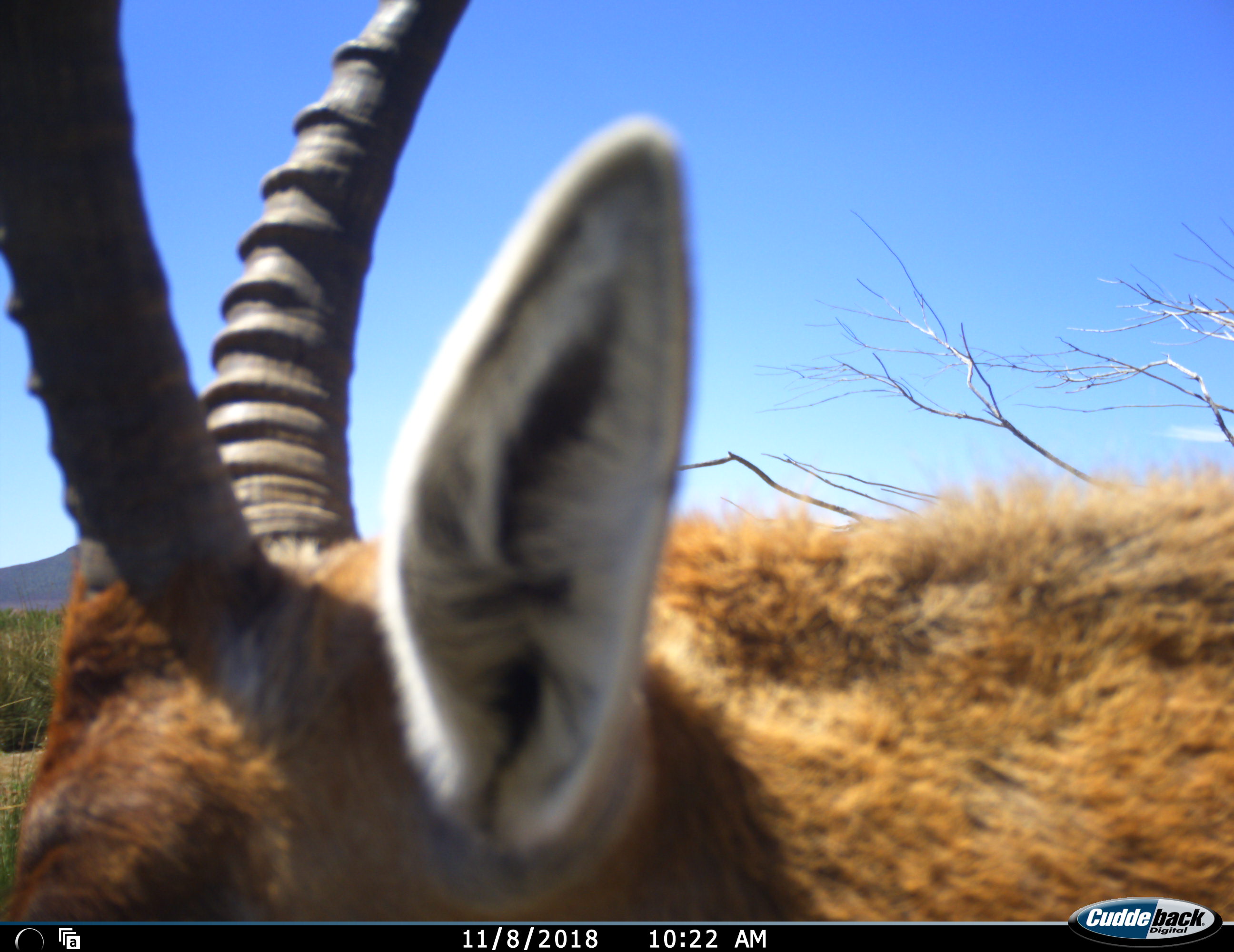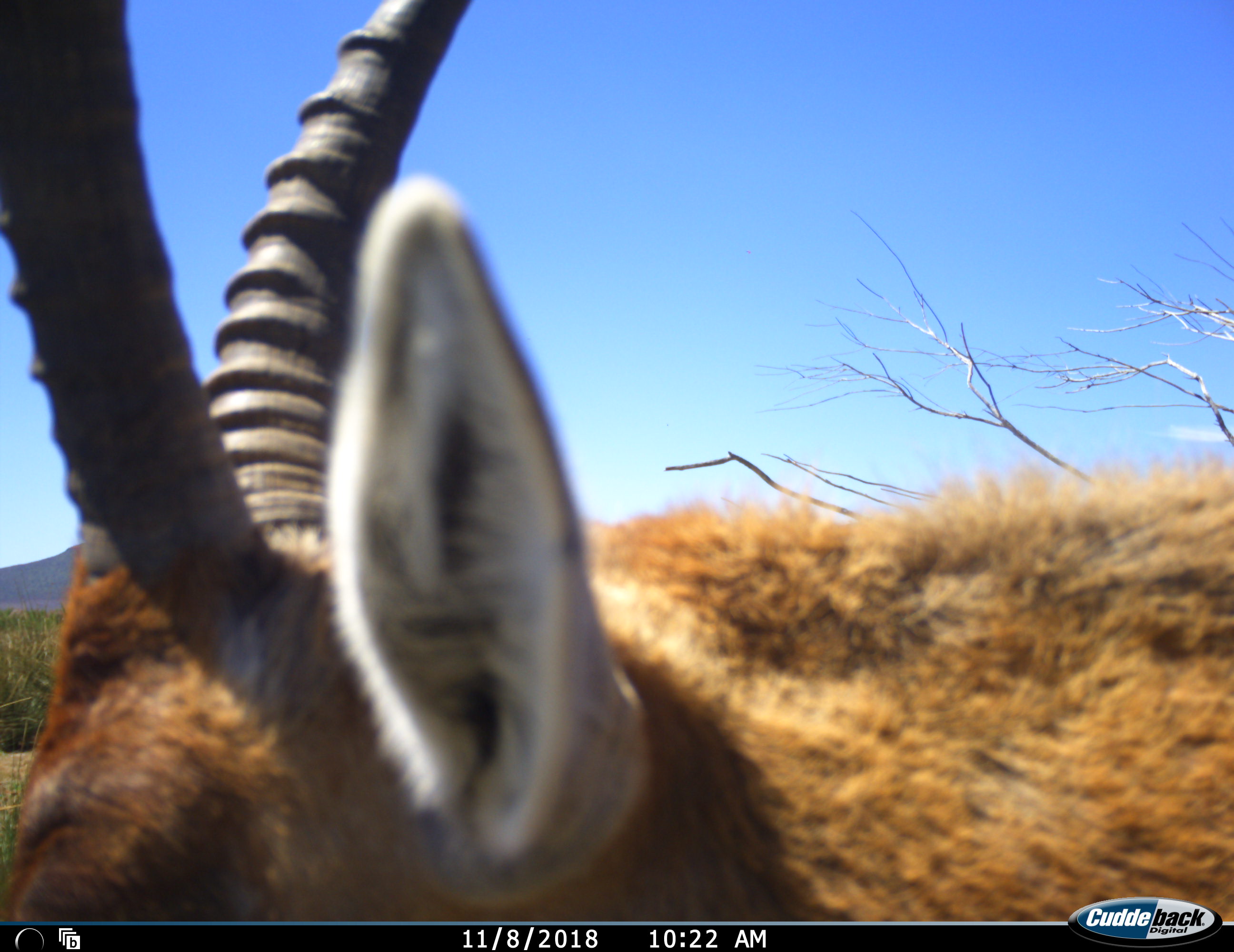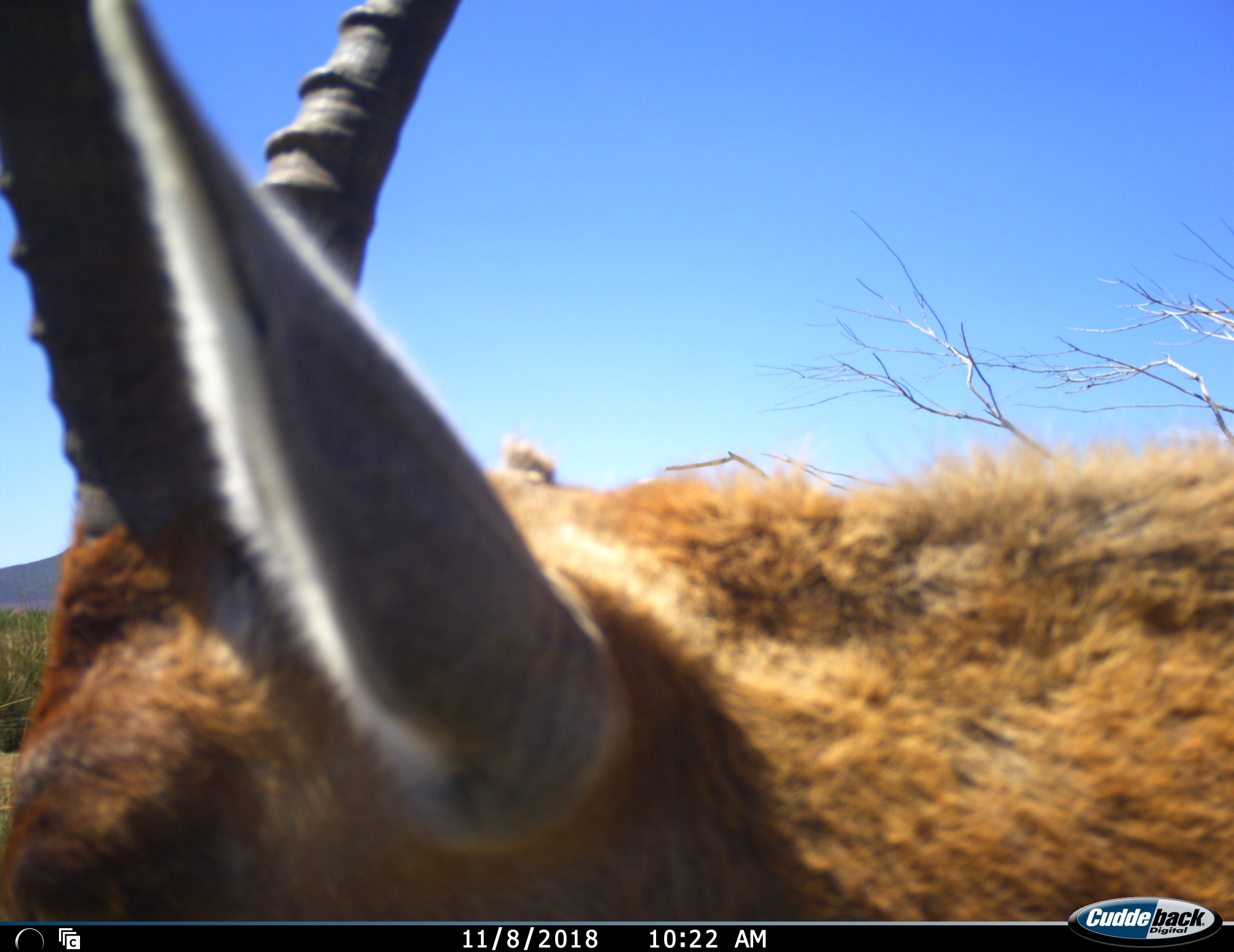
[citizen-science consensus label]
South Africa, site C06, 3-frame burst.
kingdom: Animalia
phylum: Chordata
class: Mammalia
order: Artiodactyla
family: Bovidae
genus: Damaliscus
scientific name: Damaliscus pygargus phillipsi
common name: blesbok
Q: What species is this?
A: Blesbok (Damaliscus pygargus phillipsi).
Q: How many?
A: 1.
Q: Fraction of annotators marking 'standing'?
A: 100%.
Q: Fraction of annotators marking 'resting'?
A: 0%.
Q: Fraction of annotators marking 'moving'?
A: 0%.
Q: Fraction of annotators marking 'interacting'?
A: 0%.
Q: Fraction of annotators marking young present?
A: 0%.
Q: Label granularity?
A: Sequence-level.